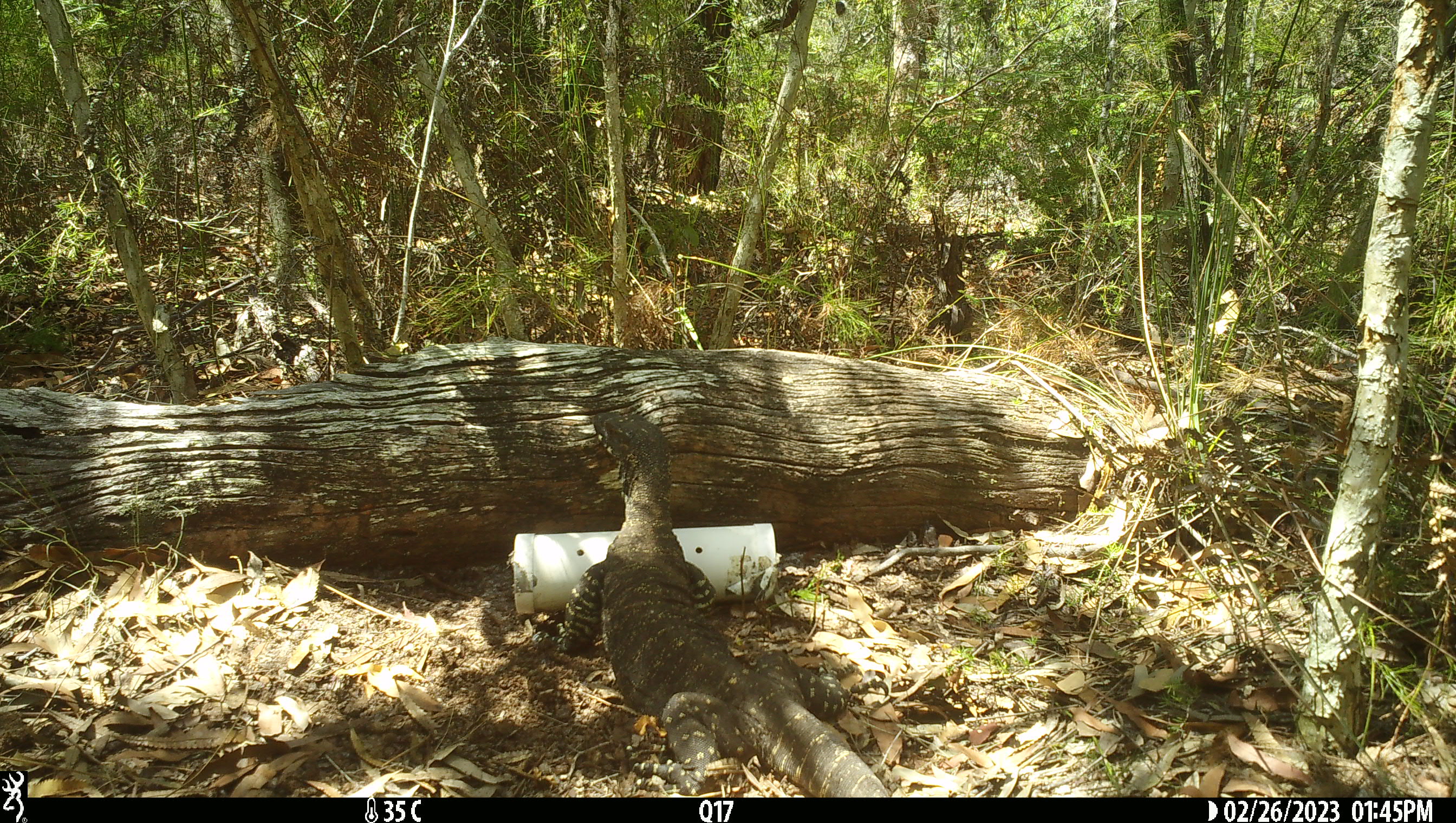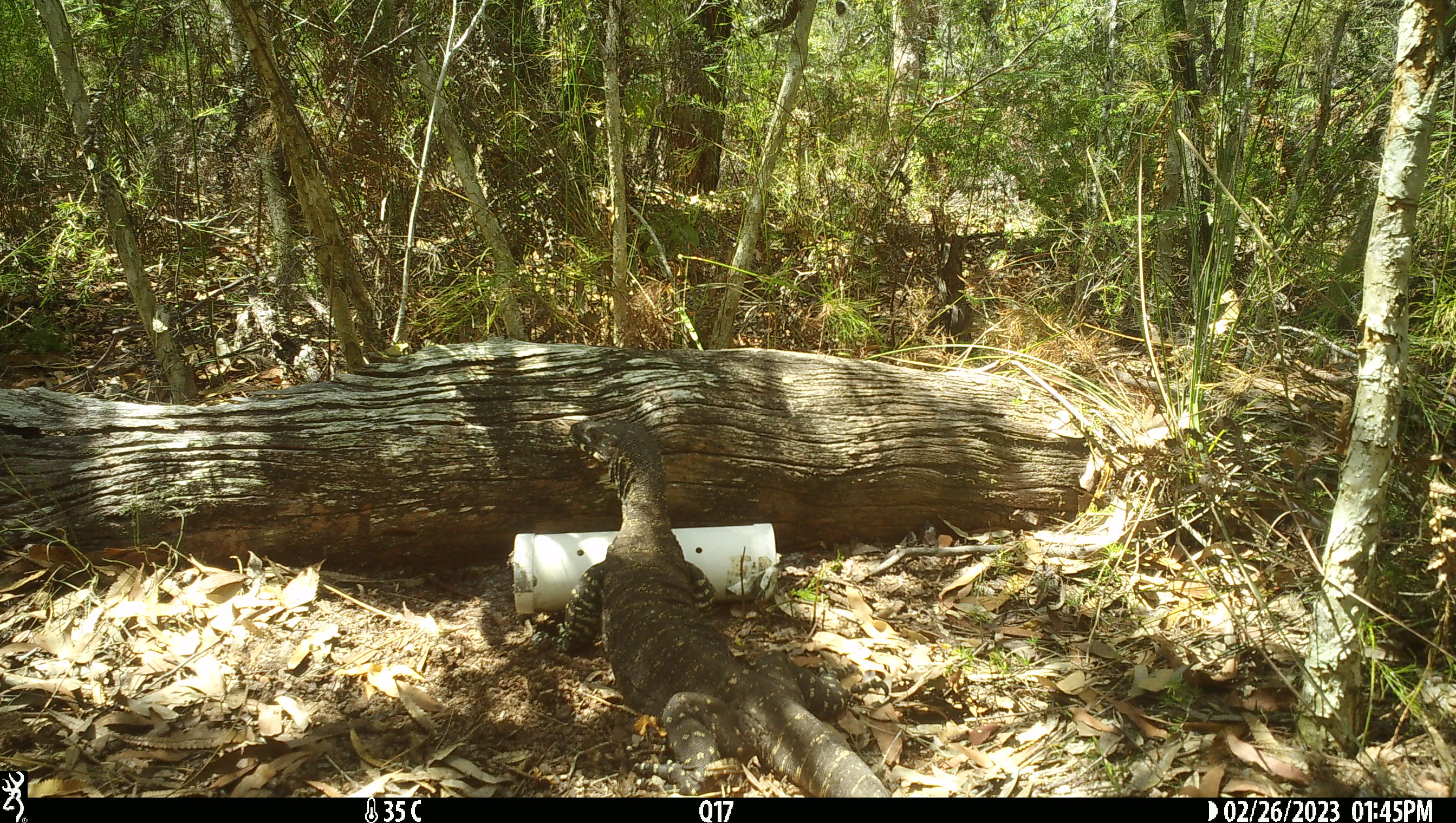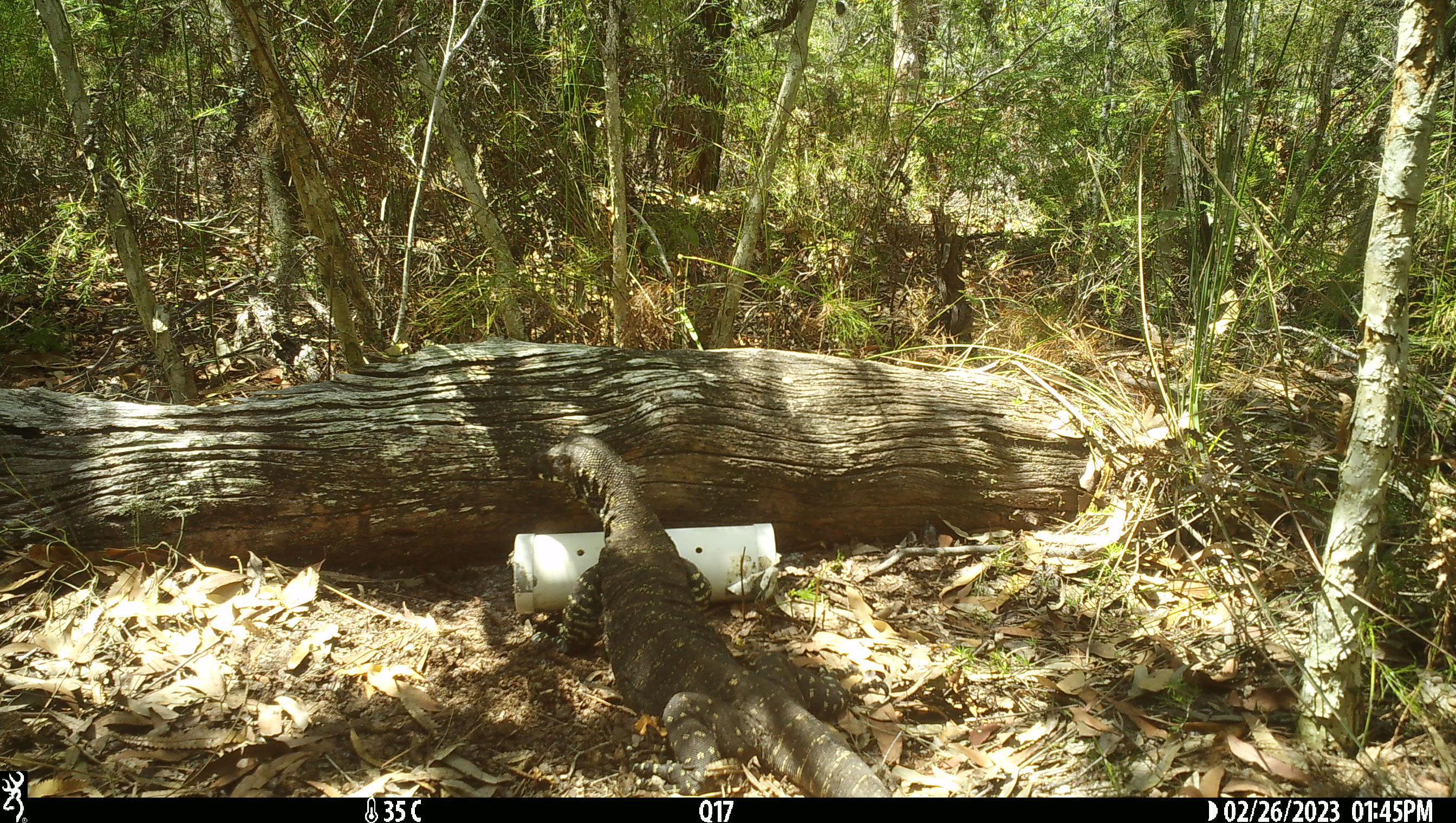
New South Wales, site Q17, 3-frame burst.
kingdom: Animalia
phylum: Chordata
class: Reptilia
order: Squamata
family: Varanidae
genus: Varanus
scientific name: Varanus varius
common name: lace monitor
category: goanna